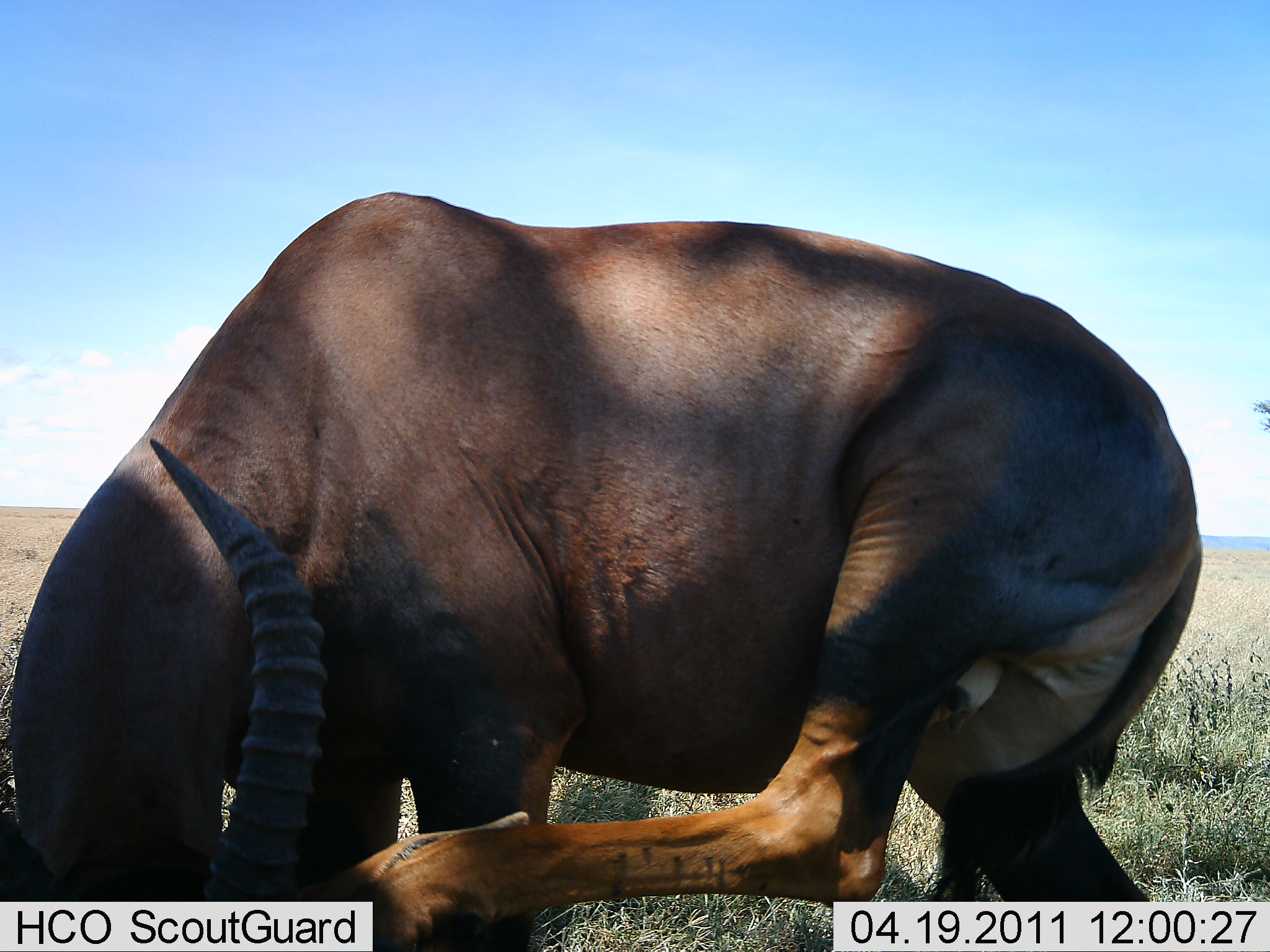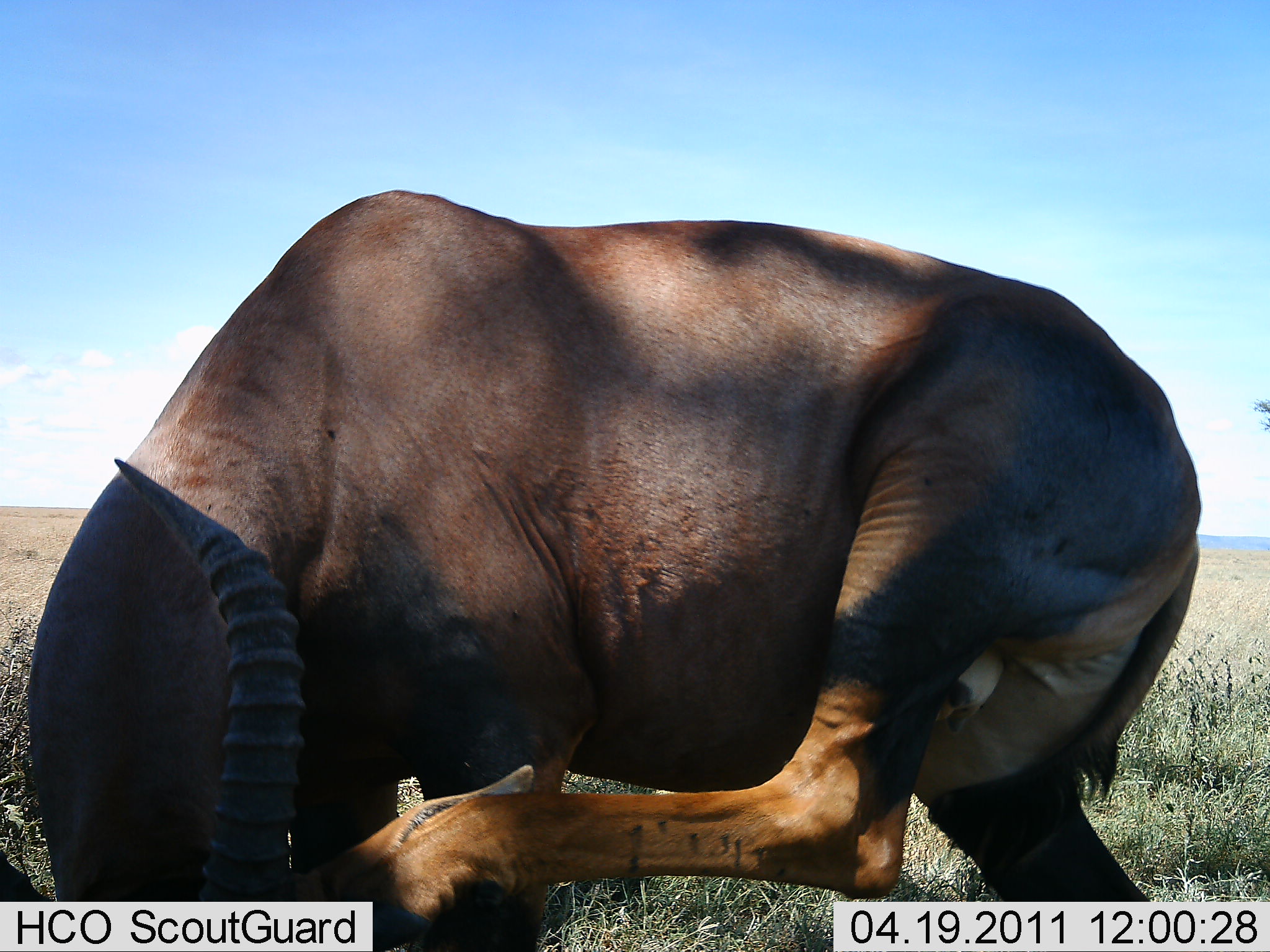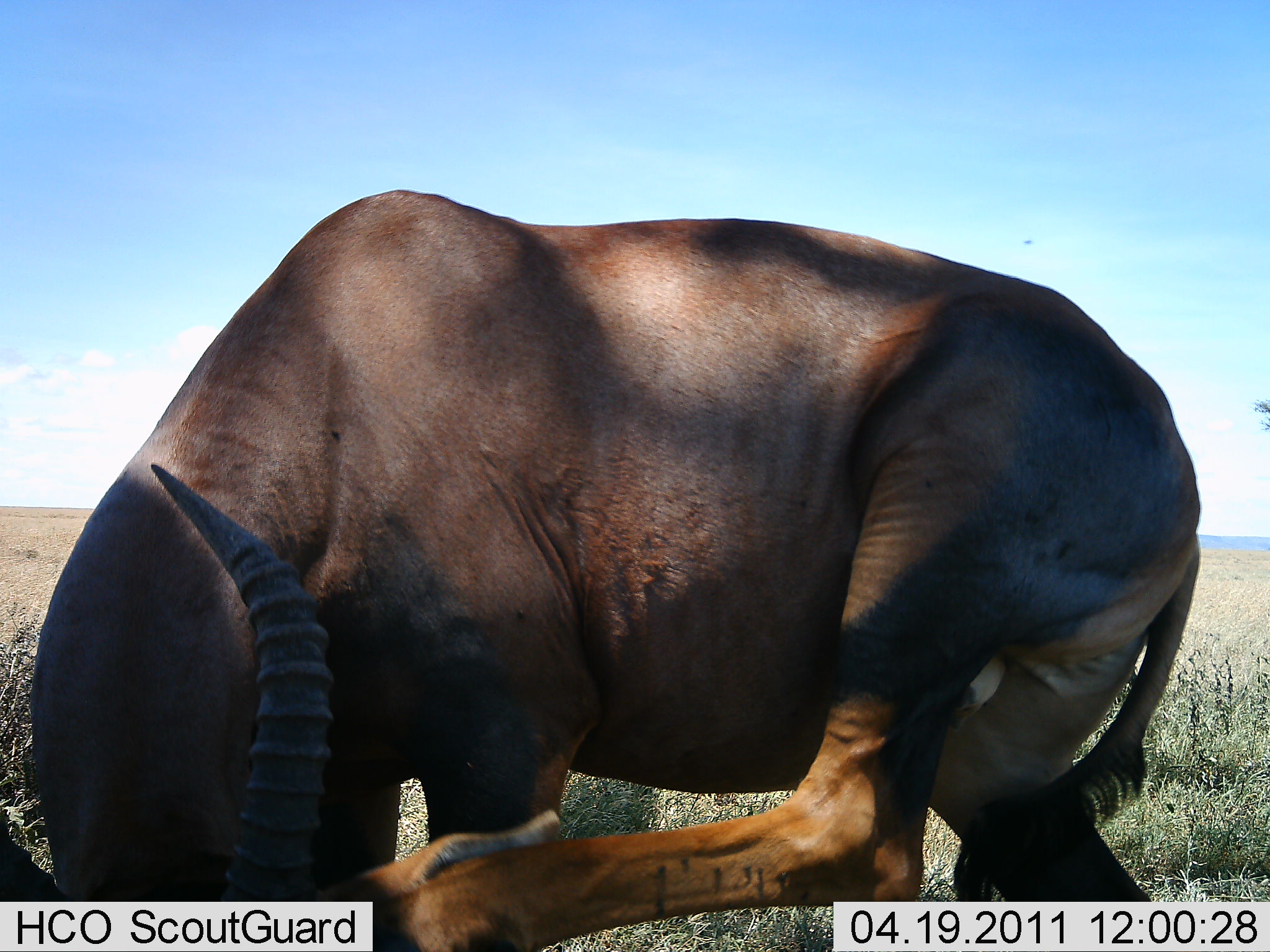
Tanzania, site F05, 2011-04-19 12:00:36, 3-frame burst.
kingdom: Animalia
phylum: Chordata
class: Mammalia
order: Artiodactyla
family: Bovidae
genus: Damaliscus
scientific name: Damaliscus lunatus jimela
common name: topi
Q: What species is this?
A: Topi (Damaliscus lunatus jimela).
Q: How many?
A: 1.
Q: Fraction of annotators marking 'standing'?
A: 90%.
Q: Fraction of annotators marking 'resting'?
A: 0%.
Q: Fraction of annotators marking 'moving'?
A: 0%.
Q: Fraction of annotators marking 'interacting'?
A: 30%.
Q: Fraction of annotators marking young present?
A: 0%.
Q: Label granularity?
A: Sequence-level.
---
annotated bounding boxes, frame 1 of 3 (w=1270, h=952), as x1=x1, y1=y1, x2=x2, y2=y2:
animal: x1=3, y1=189, x2=1205, y2=951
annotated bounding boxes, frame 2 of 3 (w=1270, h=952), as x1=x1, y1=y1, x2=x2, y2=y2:
animal: x1=1, y1=190, x2=1199, y2=952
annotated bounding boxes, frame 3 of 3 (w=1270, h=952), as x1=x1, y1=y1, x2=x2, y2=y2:
animal: x1=0, y1=187, x2=1189, y2=952